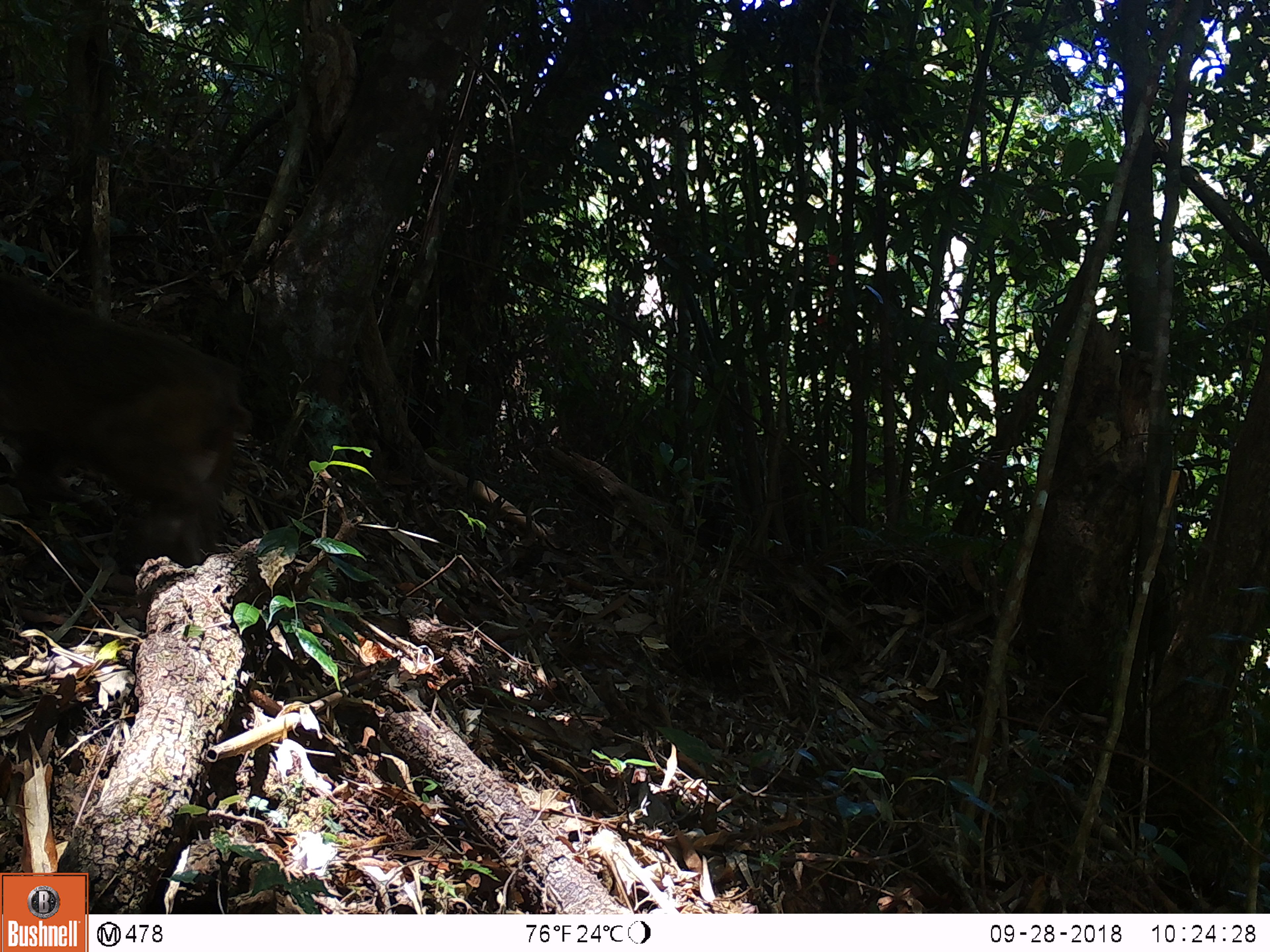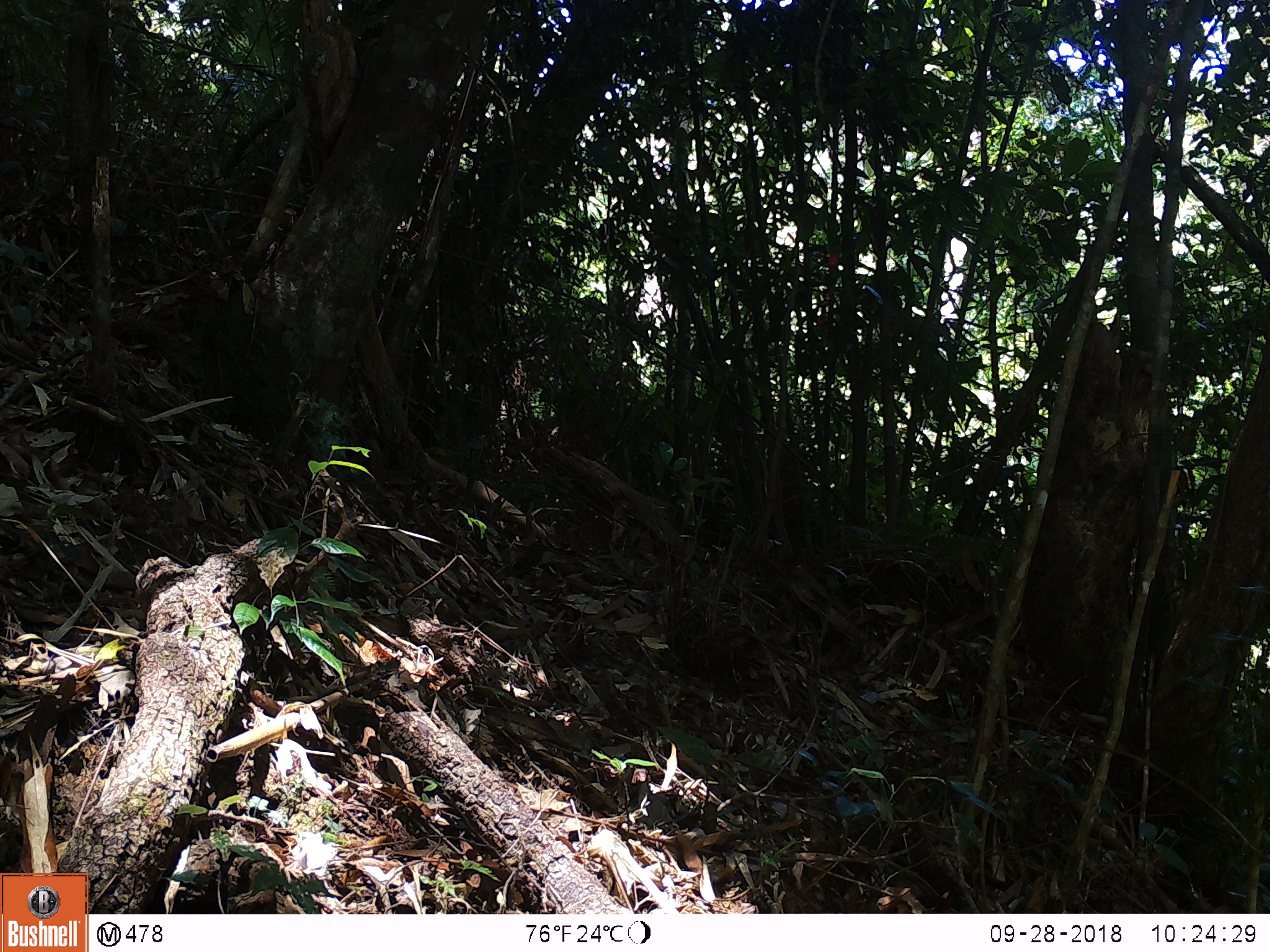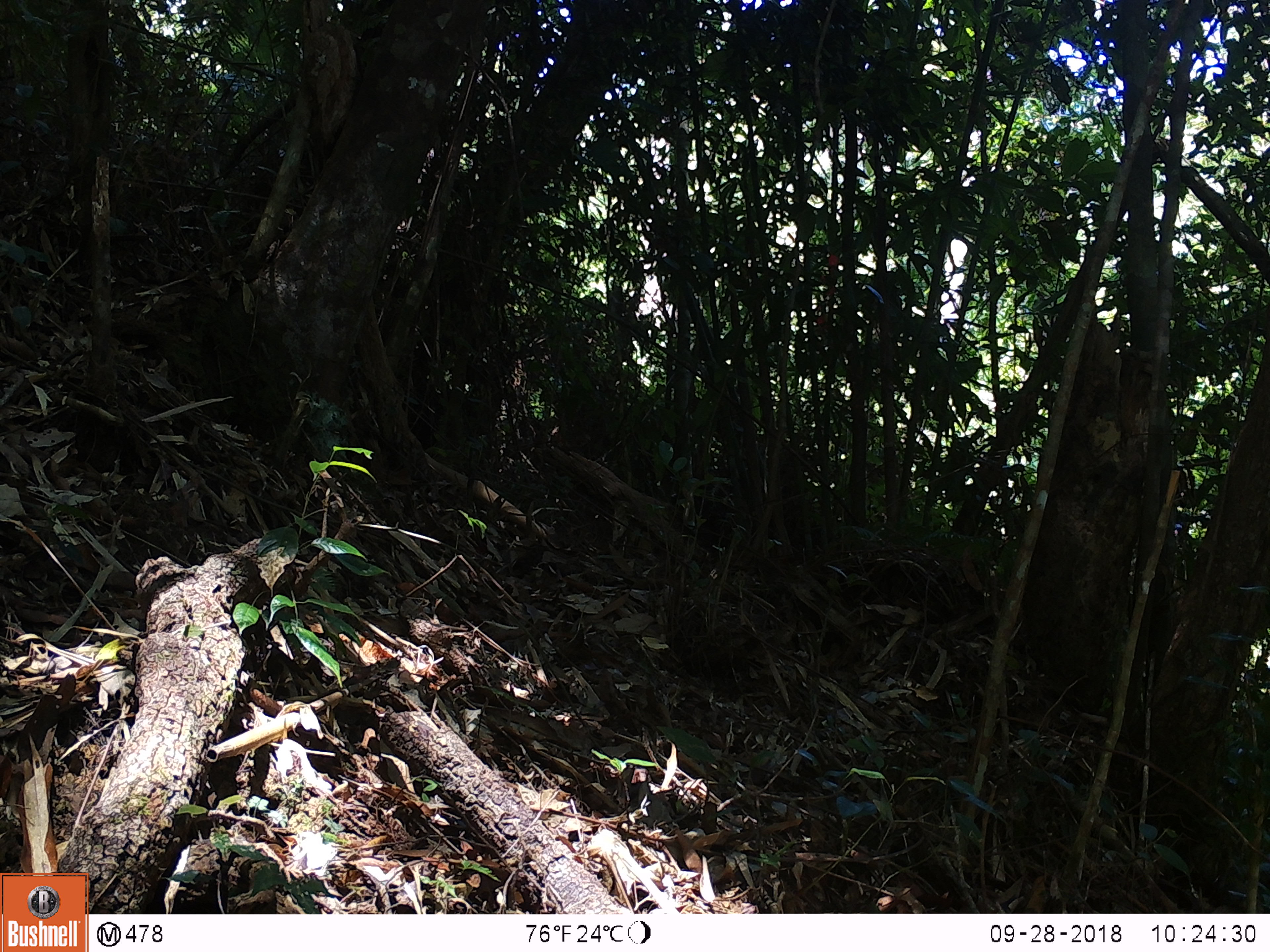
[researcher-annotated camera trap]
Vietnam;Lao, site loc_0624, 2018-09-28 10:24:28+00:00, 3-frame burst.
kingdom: Animalia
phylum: Chordata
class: Mammalia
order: Primates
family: Cercopithecidae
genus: Macaca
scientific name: Macaca arctoides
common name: stump-tailed macaque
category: stump tailed macaque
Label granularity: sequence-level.